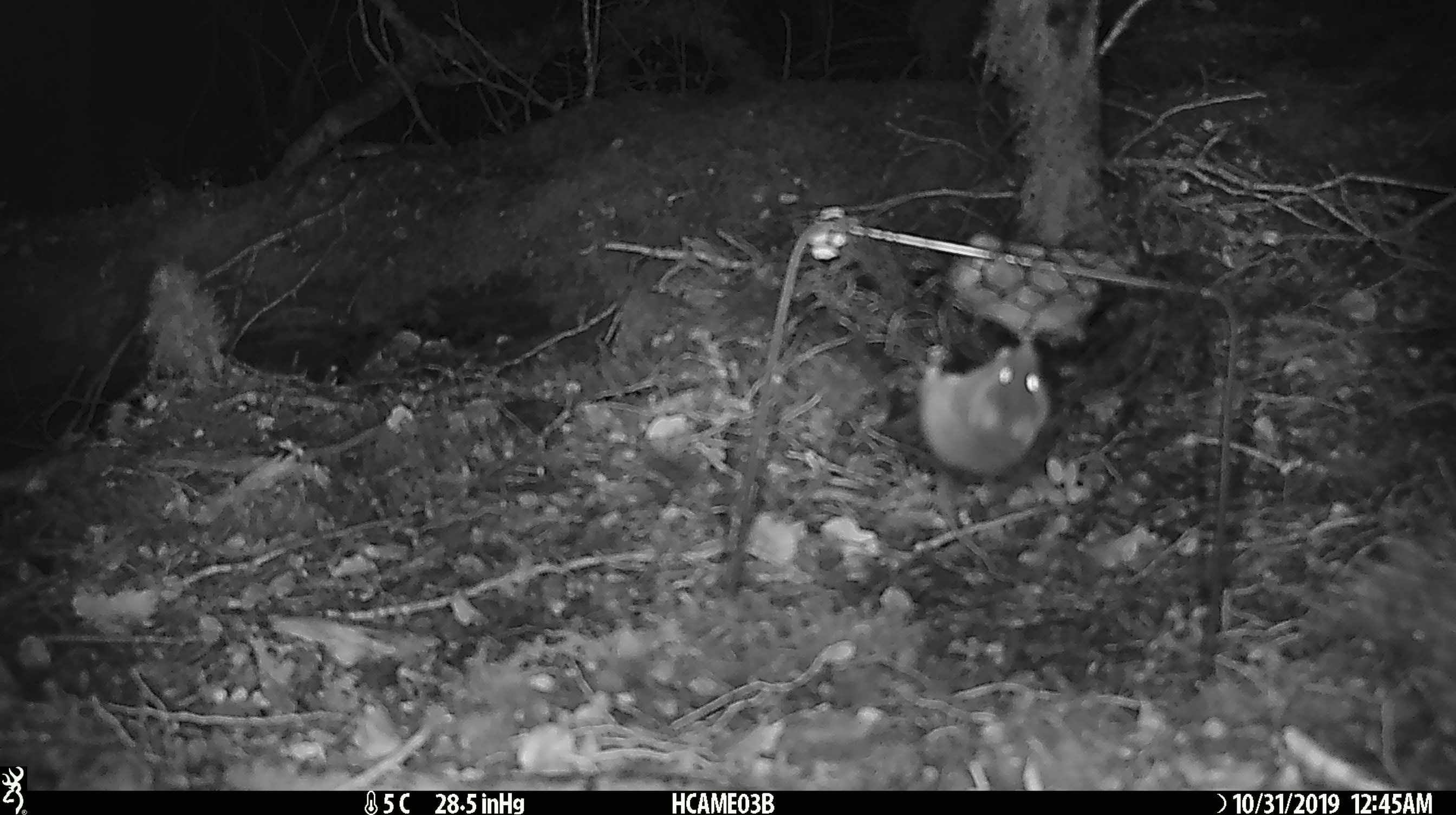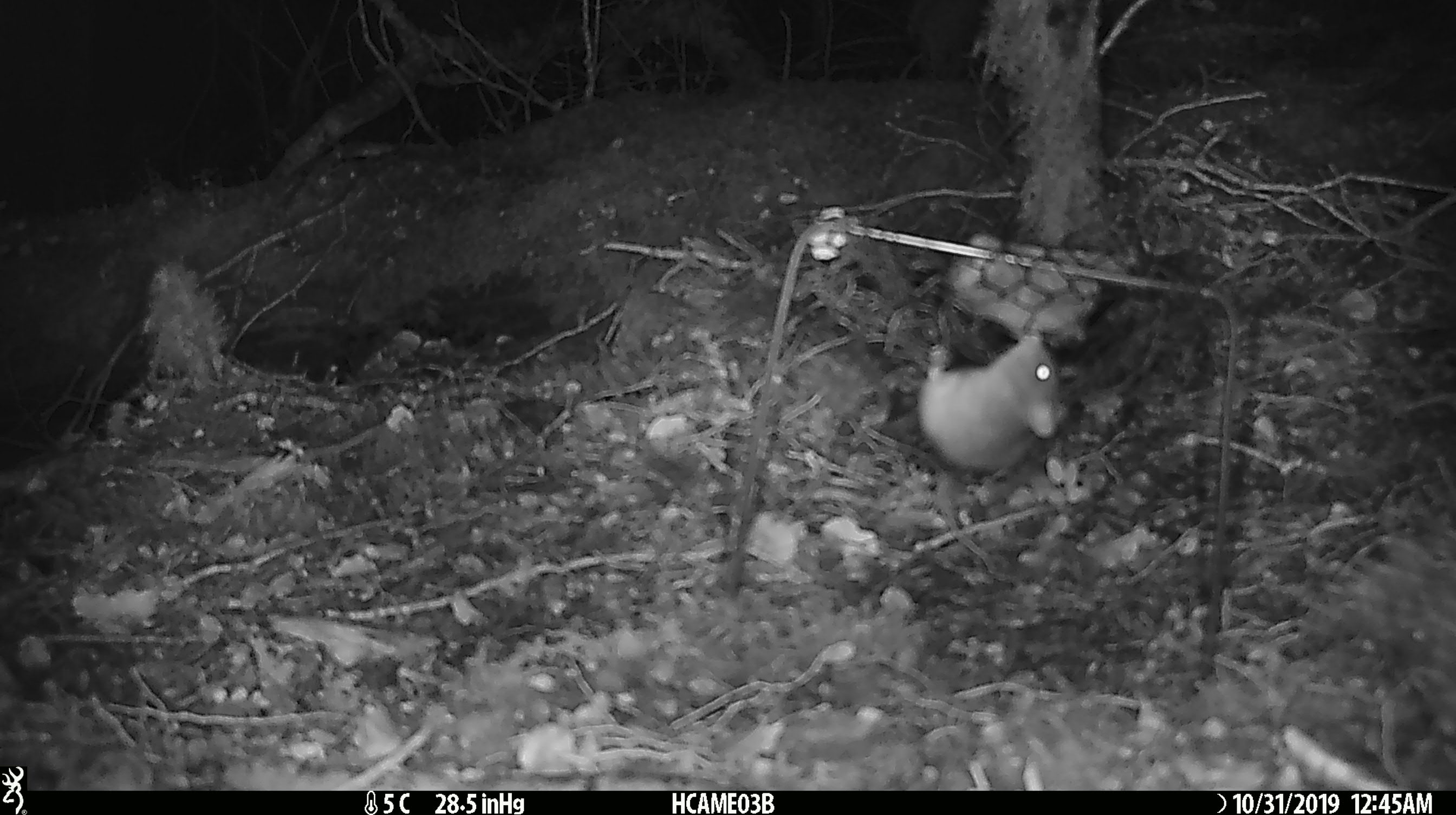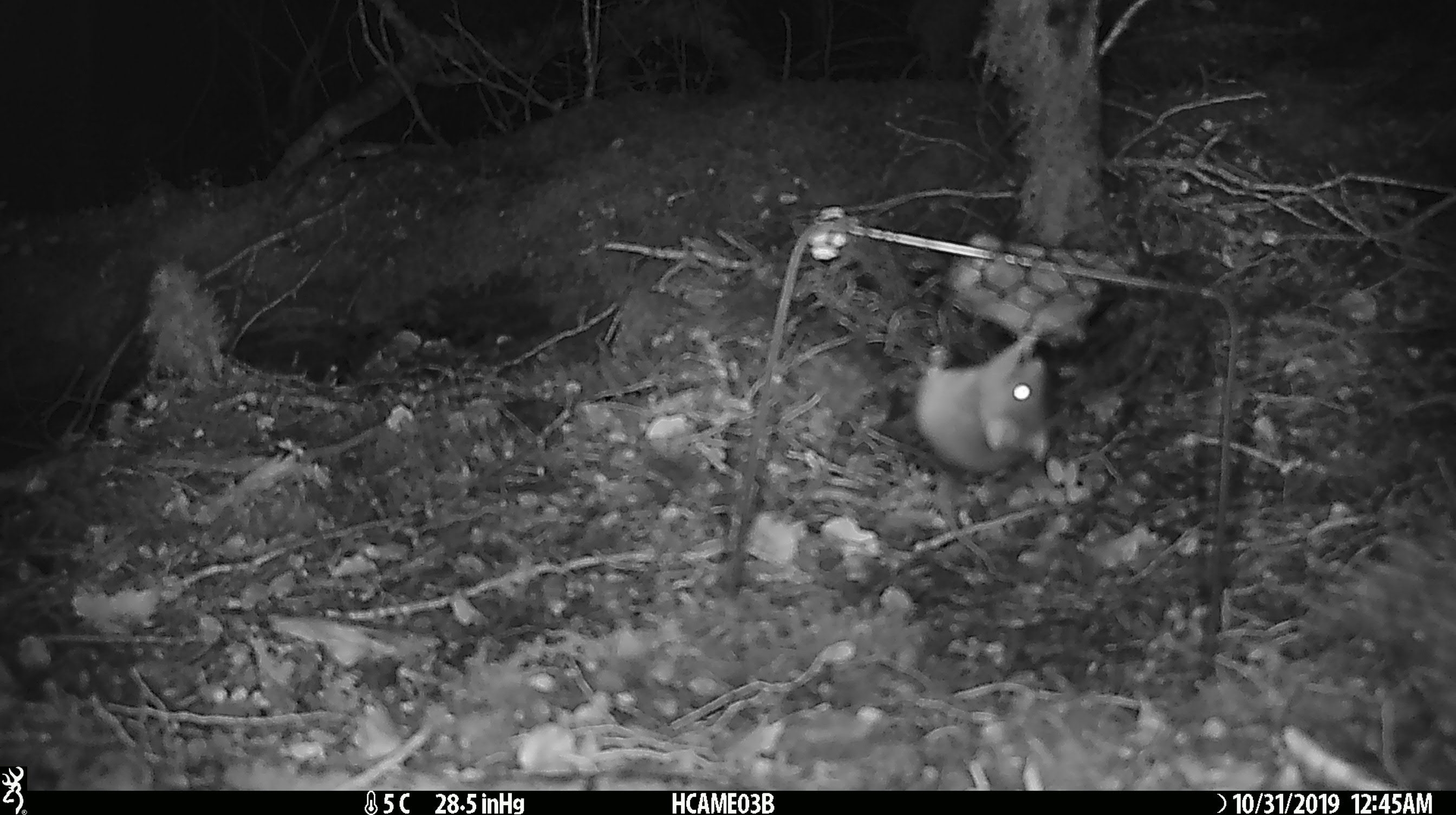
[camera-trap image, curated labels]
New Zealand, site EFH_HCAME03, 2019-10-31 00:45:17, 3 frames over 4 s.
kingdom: Animalia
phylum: Chordata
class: Mammalia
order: Rodentia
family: Muridae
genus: Mus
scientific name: Mus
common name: mouse